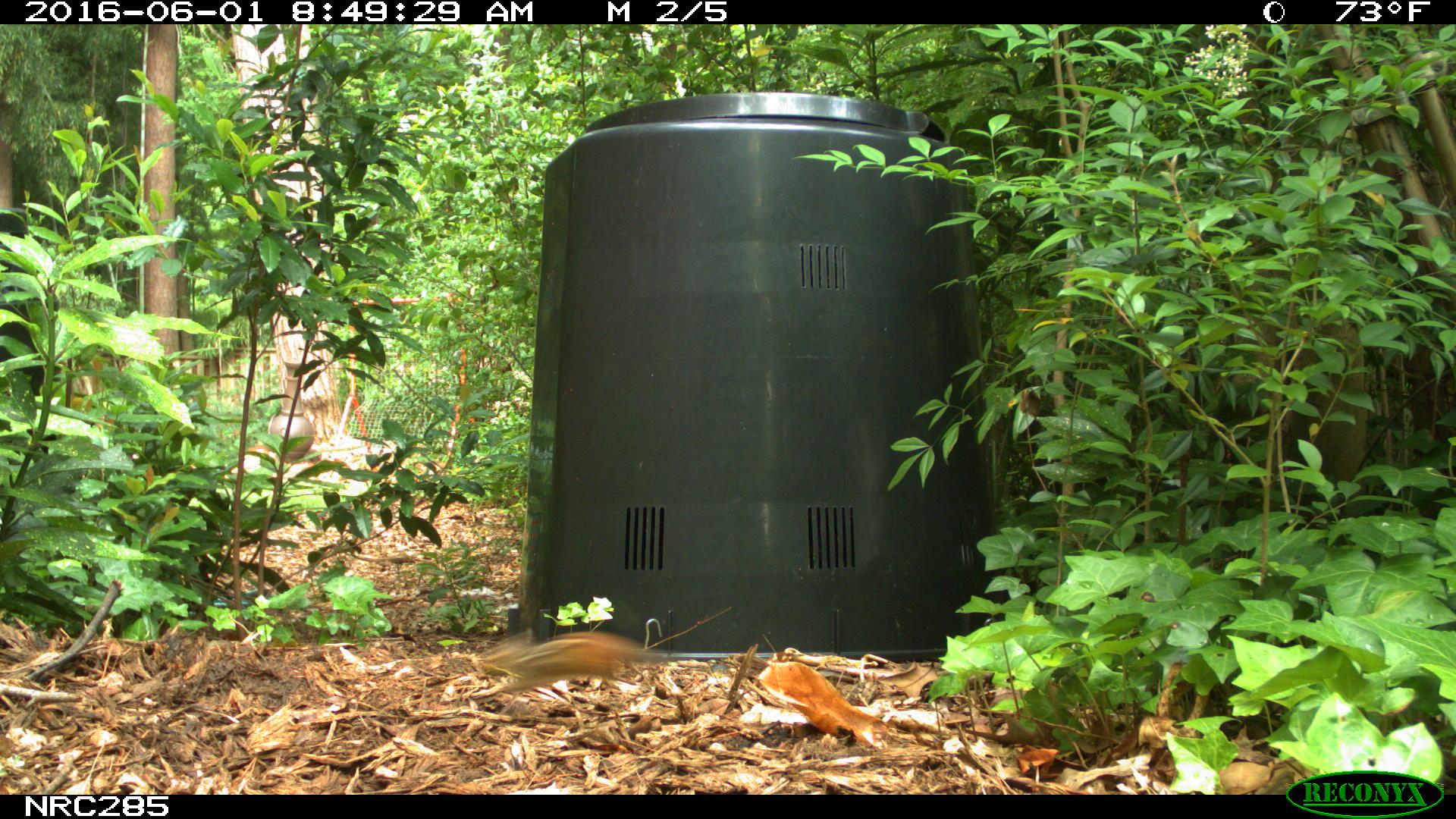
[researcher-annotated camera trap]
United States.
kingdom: Animalia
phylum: Chordata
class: Mammalia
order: Rodentia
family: Sciuridae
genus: Tamias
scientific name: Tamias striatus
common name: eastern chipmunk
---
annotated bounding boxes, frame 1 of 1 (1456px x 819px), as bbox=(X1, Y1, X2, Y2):
Eastern Chipmunk: bbox=(473, 631, 773, 715)